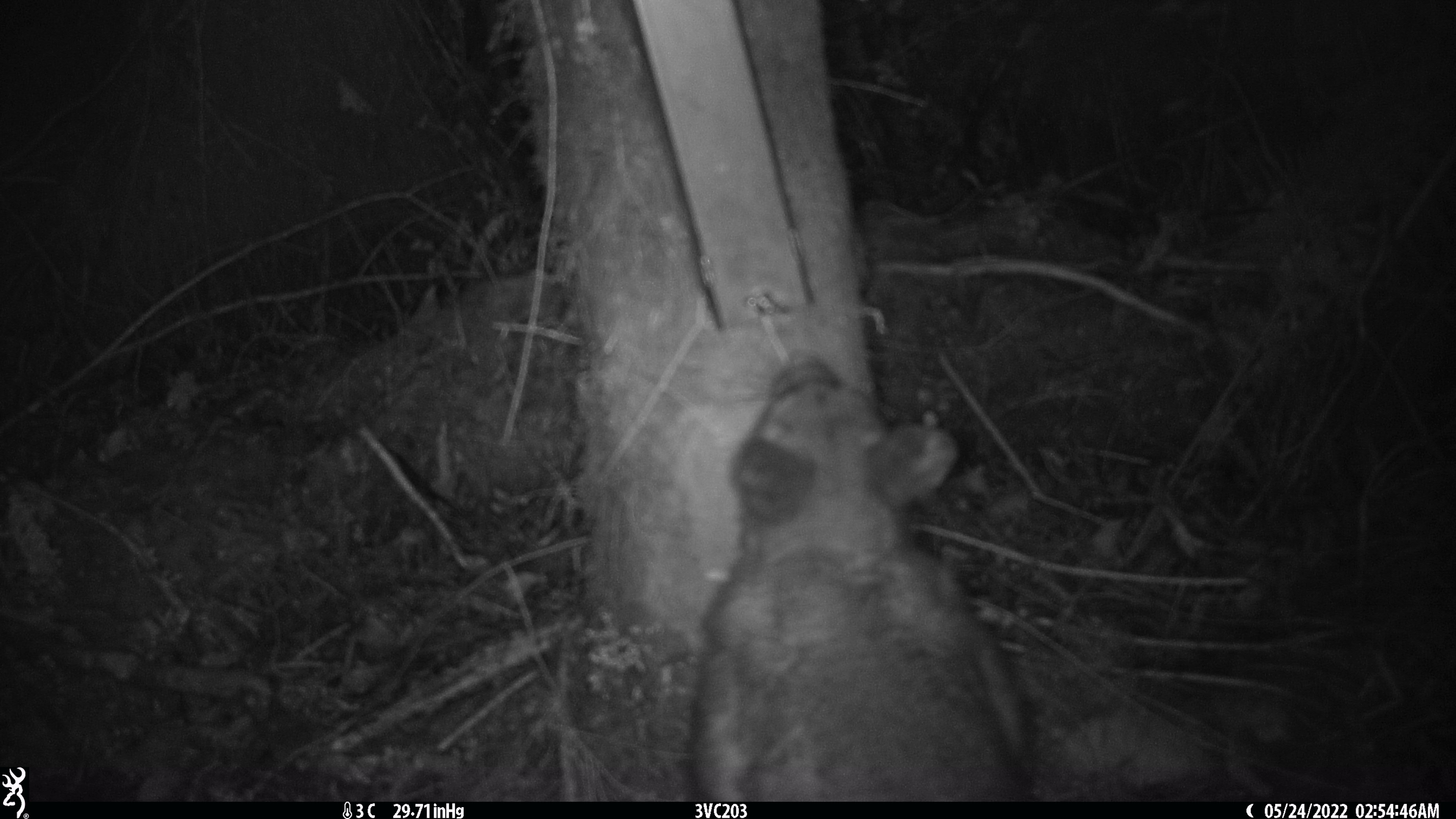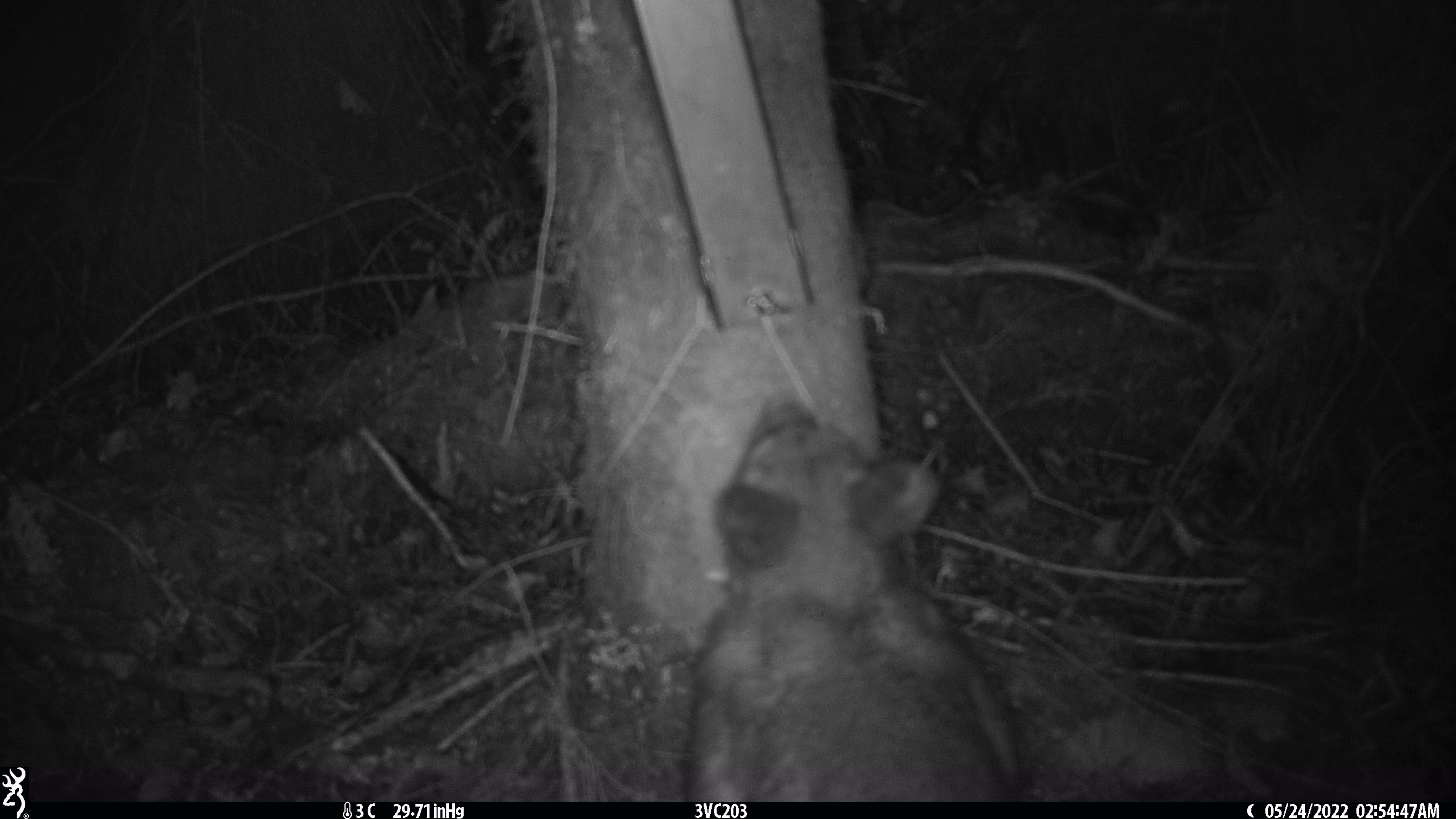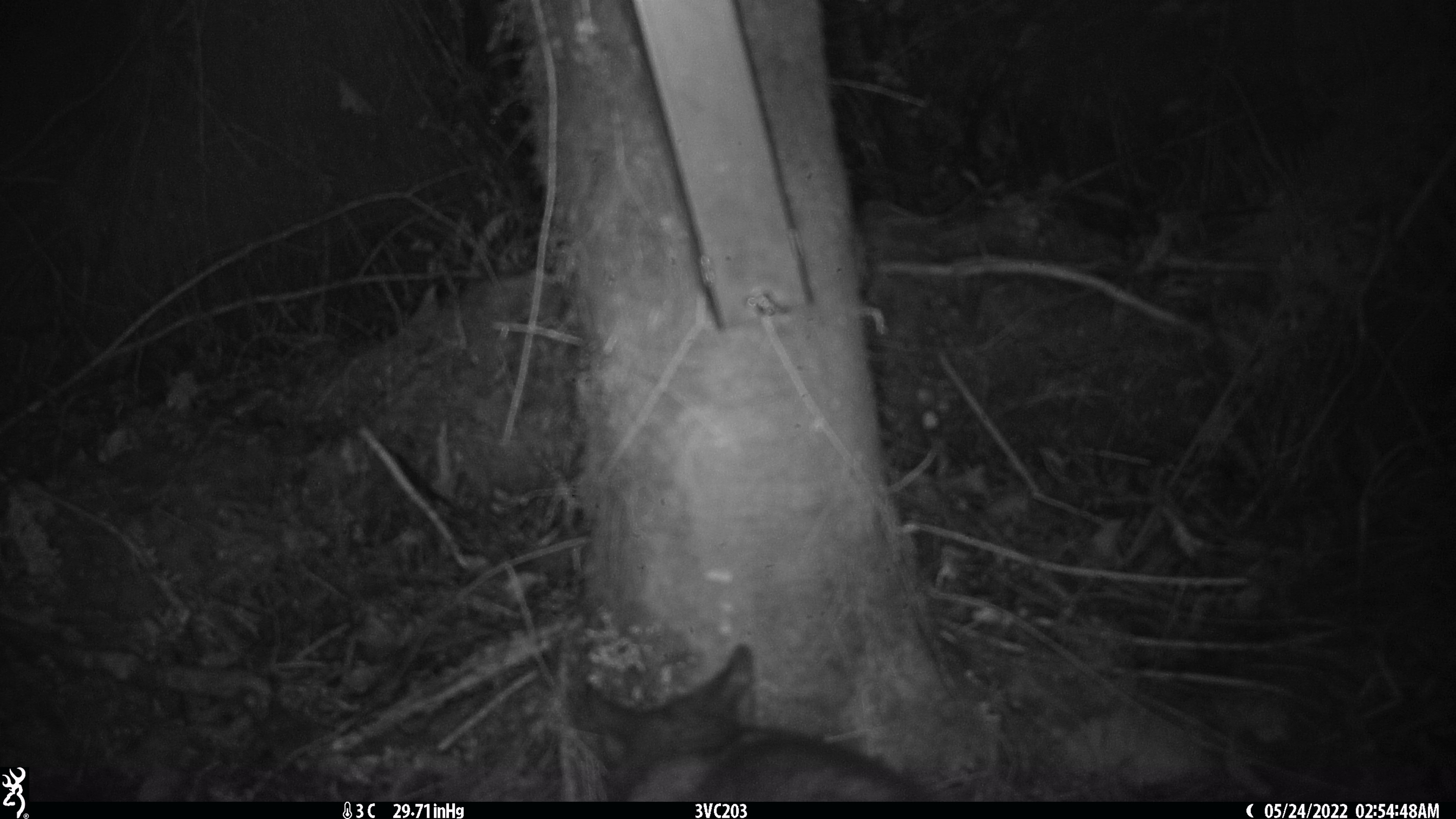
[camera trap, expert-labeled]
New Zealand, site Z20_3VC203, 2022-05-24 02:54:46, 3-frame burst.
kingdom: Animalia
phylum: Chordata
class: Mammalia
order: Diprotodontia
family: Phalangeridae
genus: Trichosurus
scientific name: Trichosurus vulpecula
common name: common brushtail possum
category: possum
Possum (common brushtail possum) (Trichosurus vulpecula).